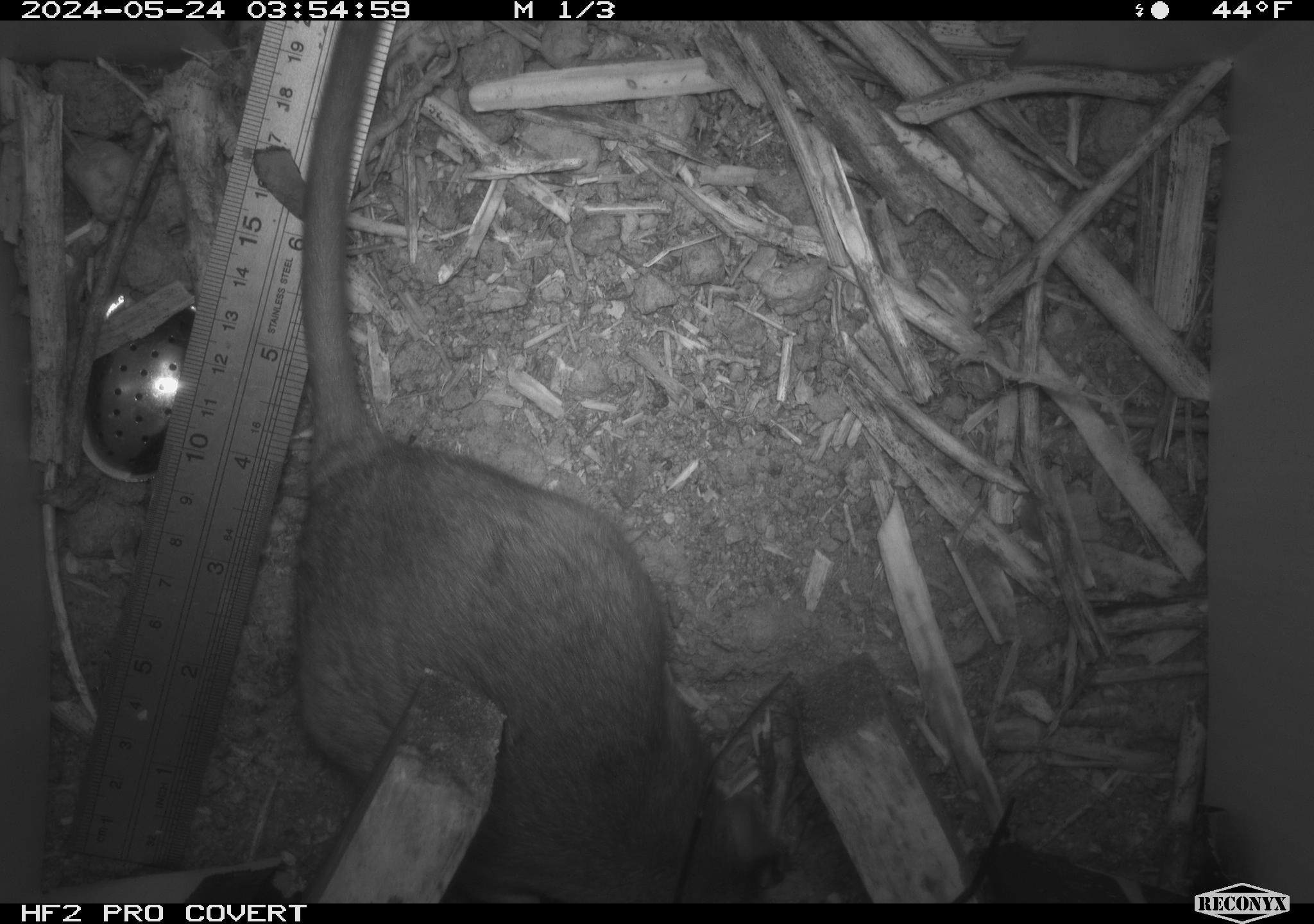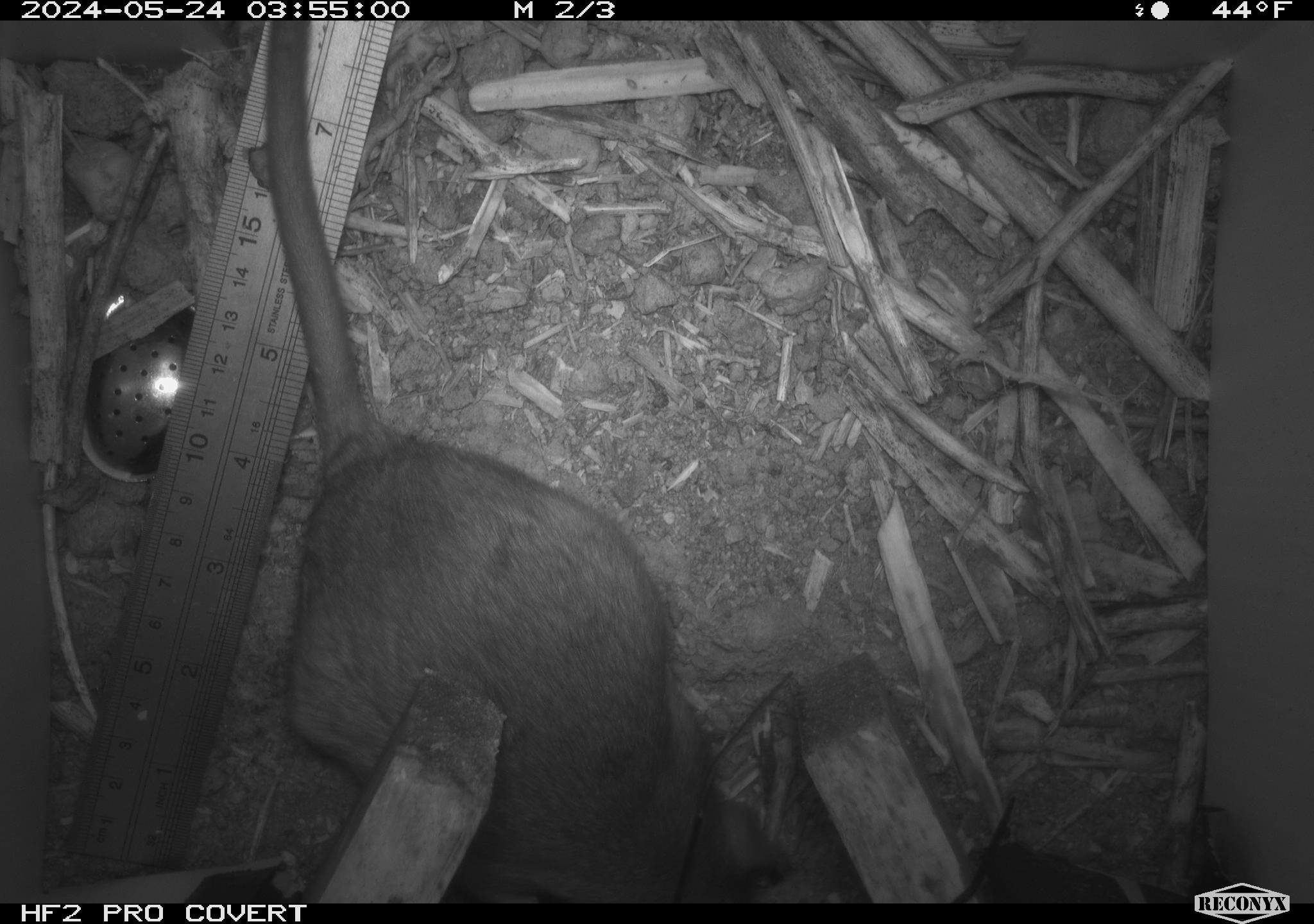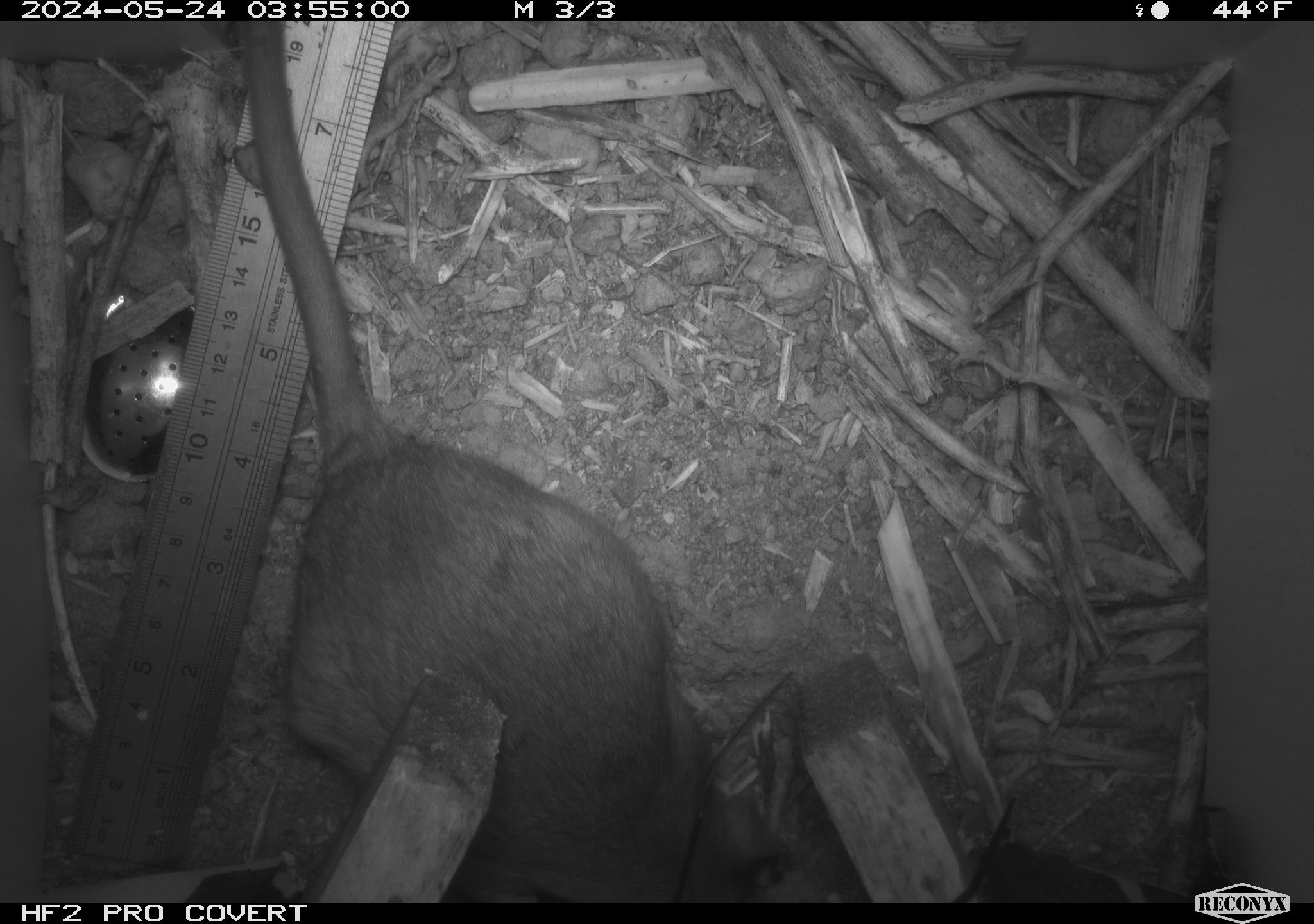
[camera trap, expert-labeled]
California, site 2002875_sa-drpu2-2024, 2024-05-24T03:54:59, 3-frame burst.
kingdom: Animalia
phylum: Chordata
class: Mammalia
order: Rodentia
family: Cricetidae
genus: Neotoma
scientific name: Neotoma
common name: pack rat or woodrat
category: neotoma species